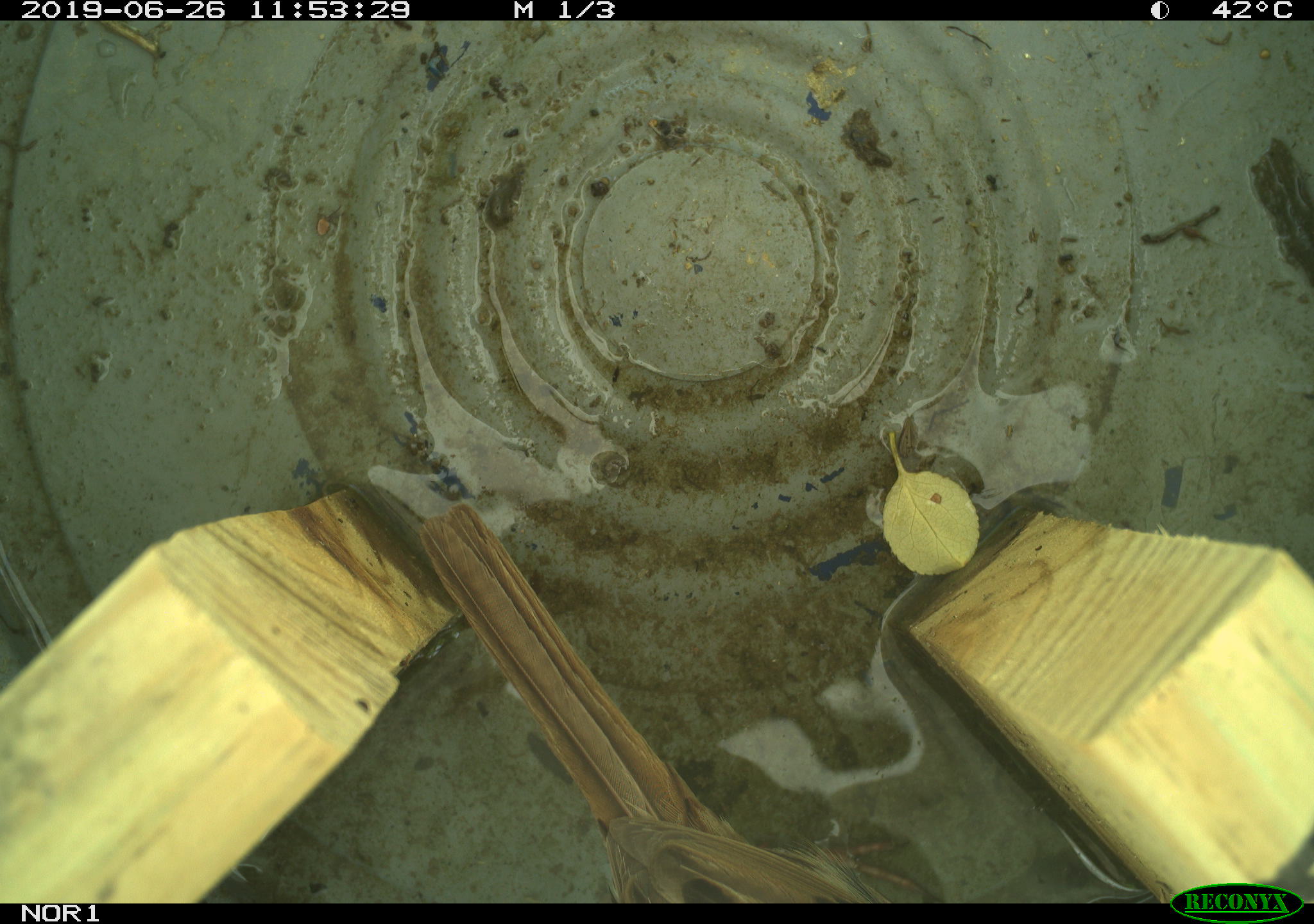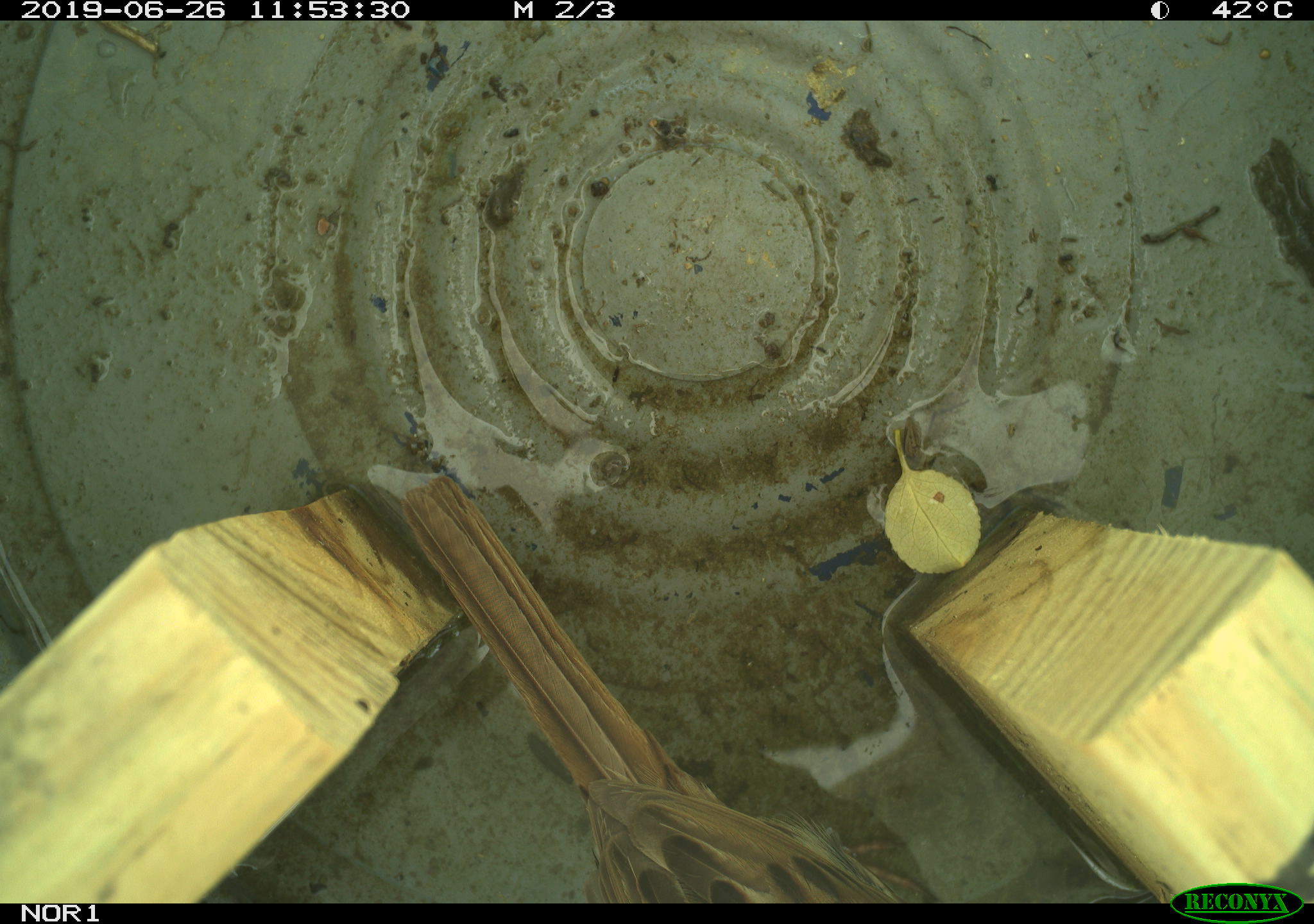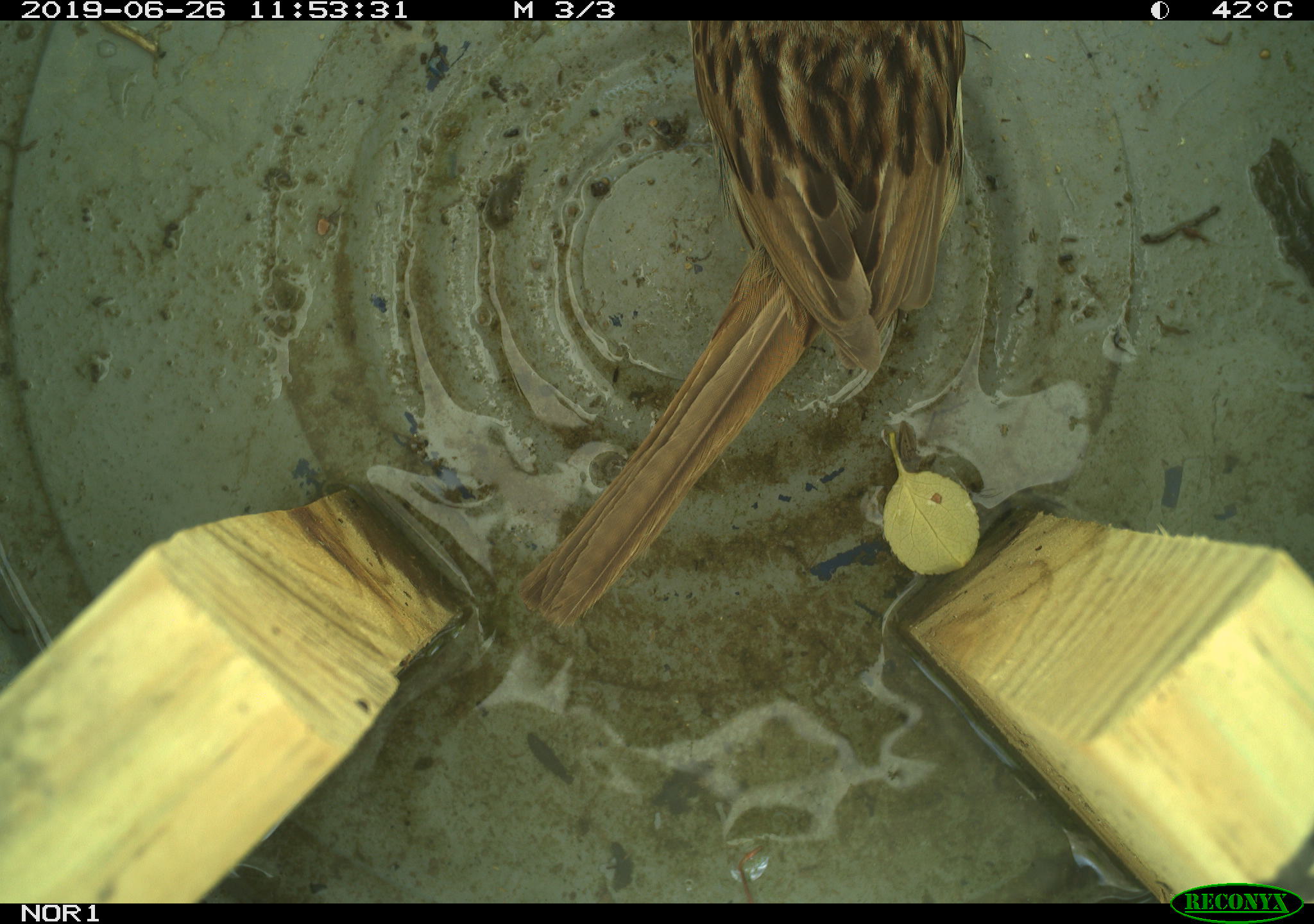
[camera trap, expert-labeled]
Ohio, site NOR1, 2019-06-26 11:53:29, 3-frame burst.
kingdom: Animalia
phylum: Chordata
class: Aves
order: Passeriformes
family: Passerellidae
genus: Melospiza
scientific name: Melospiza melodia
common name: song sparrow